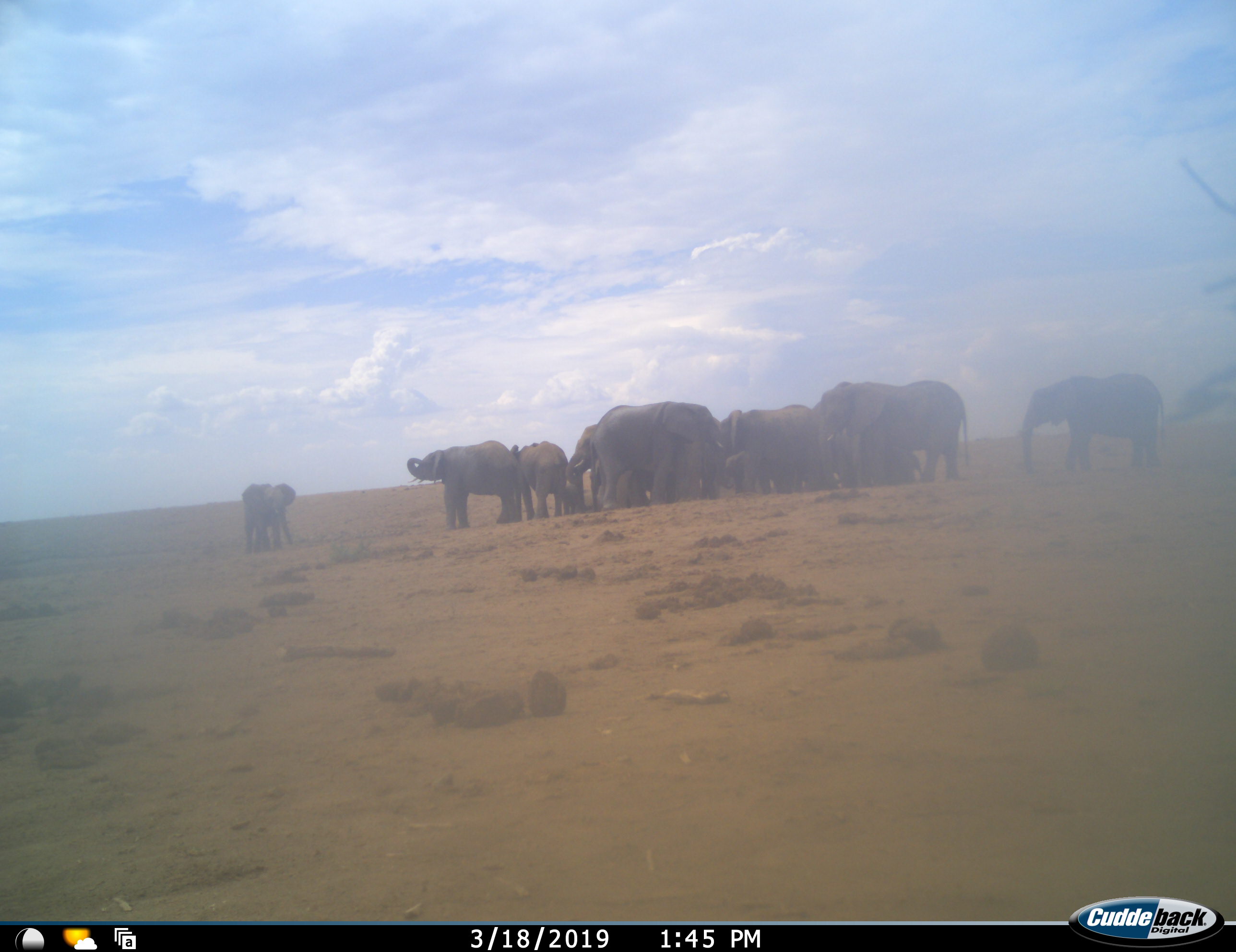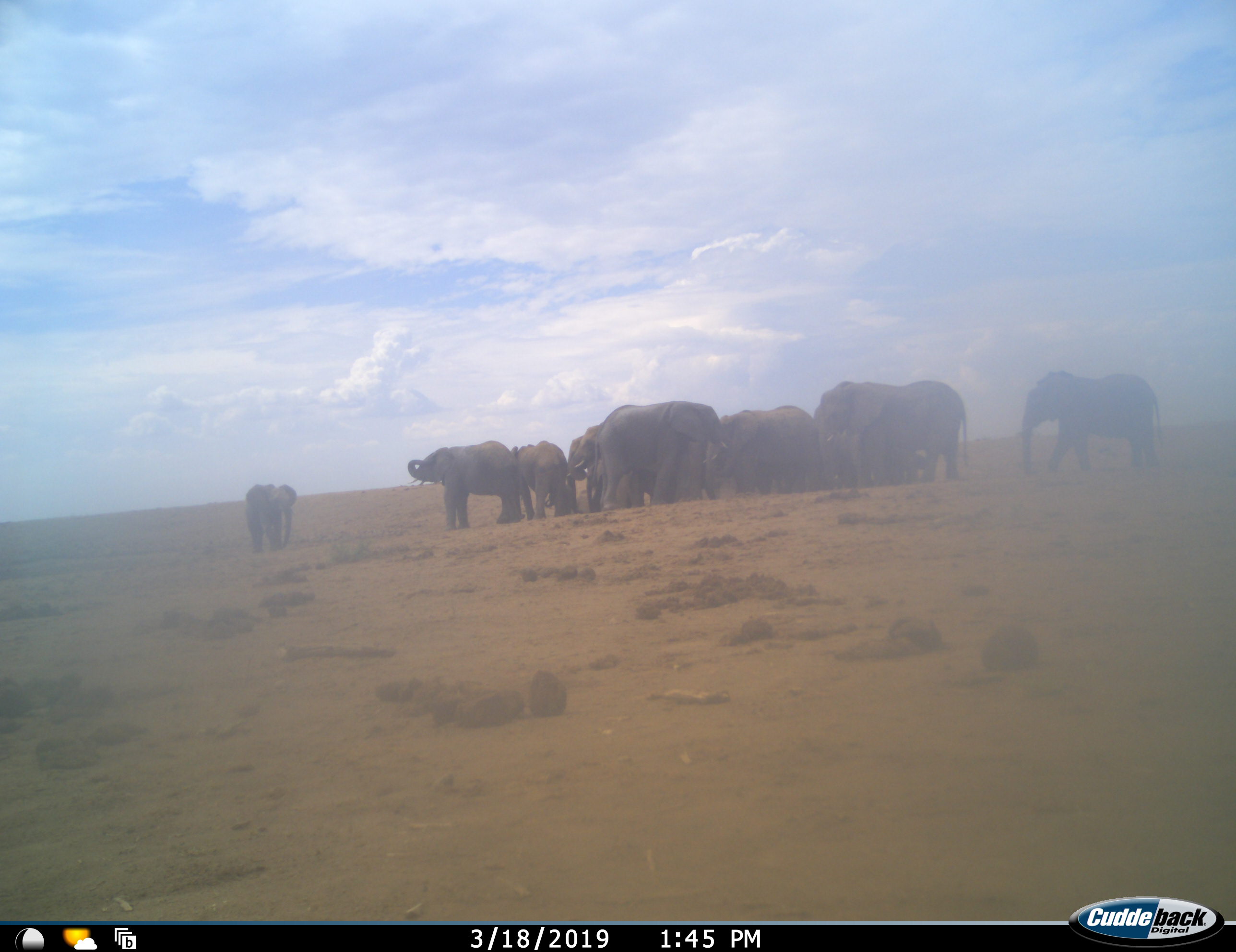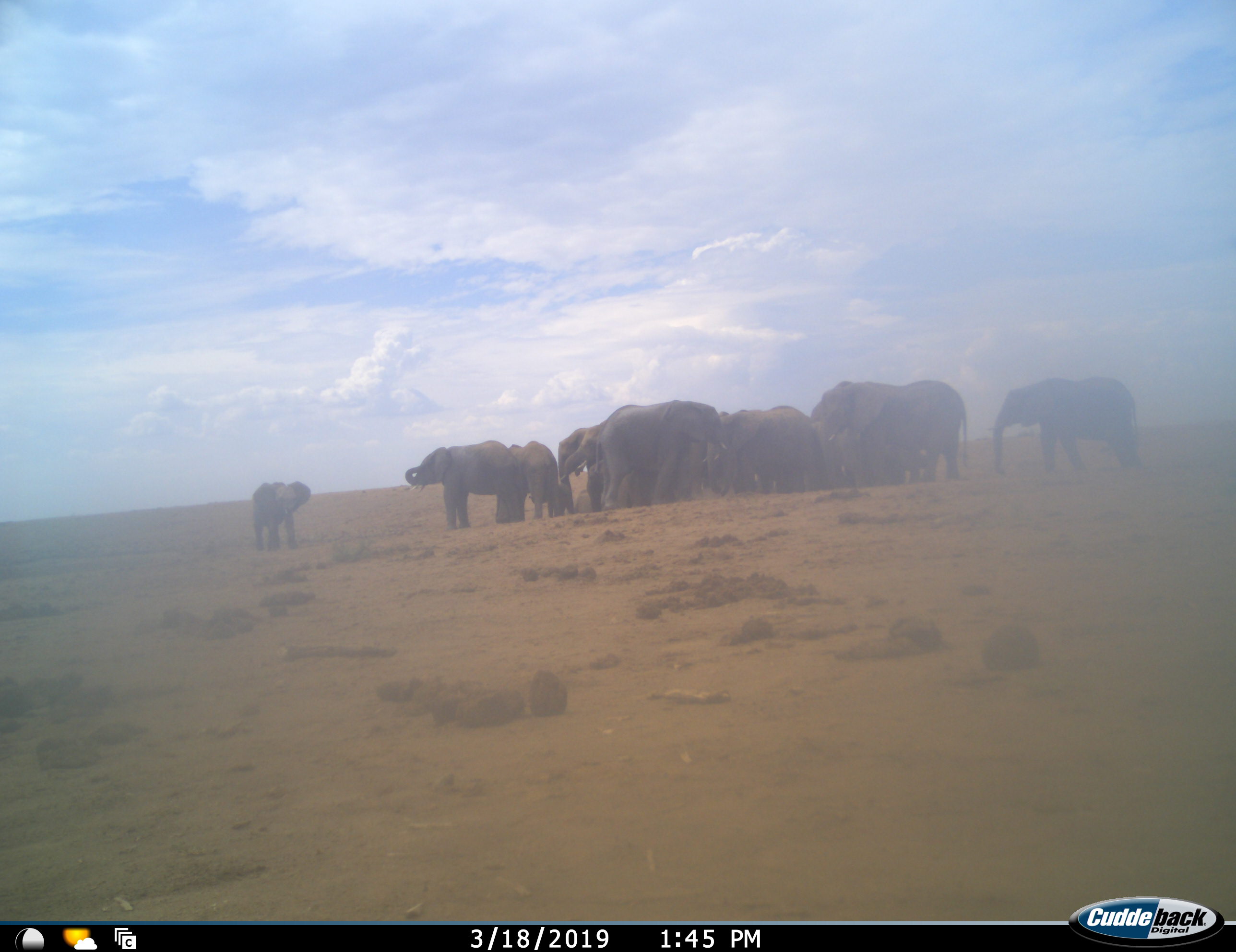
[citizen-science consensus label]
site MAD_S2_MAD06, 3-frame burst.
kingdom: Animalia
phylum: Chordata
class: Mammalia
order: Proboscidea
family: Elephantidae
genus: Loxodonta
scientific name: Loxodonta africana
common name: african bush elephant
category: elephant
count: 11-50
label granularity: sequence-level